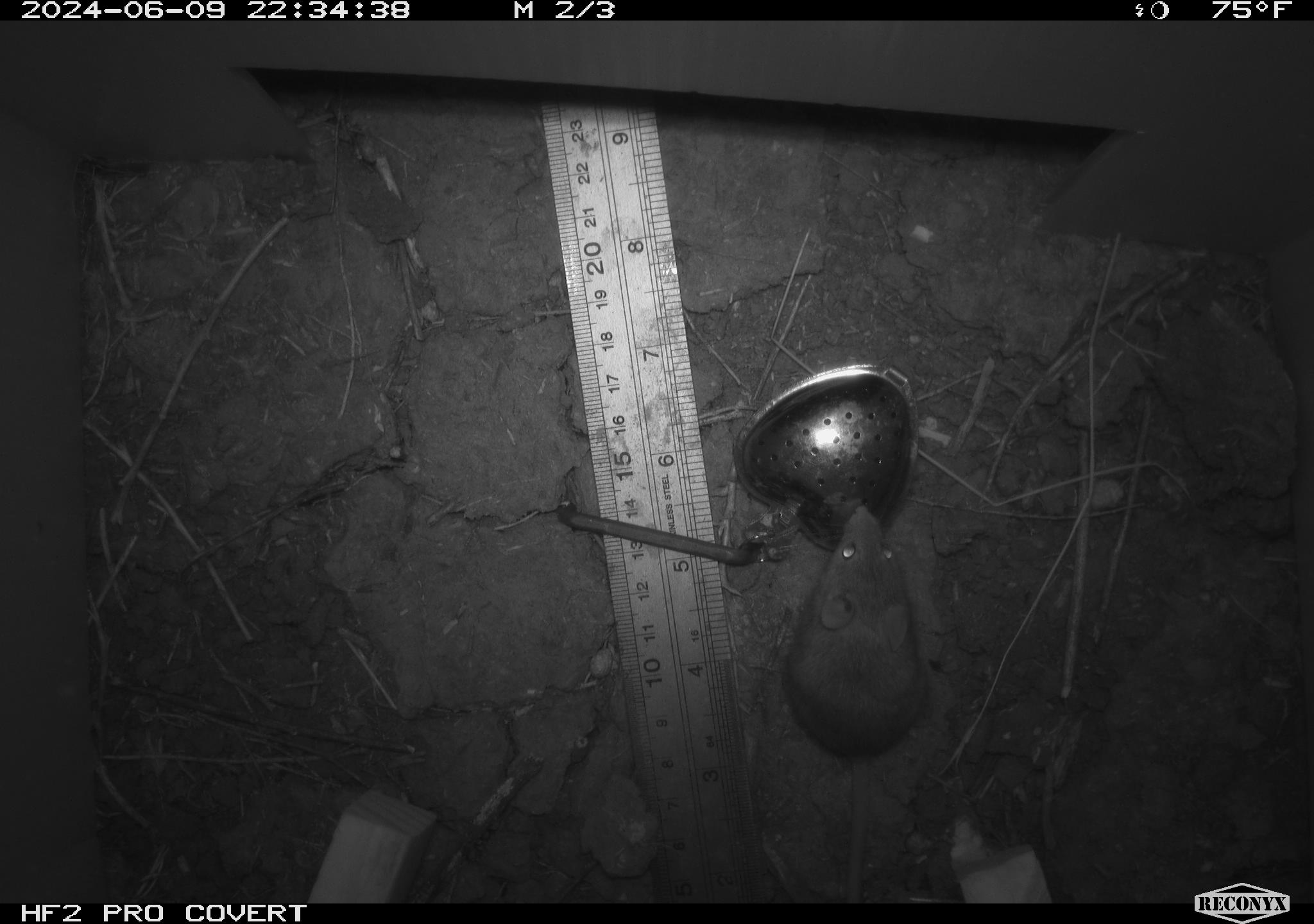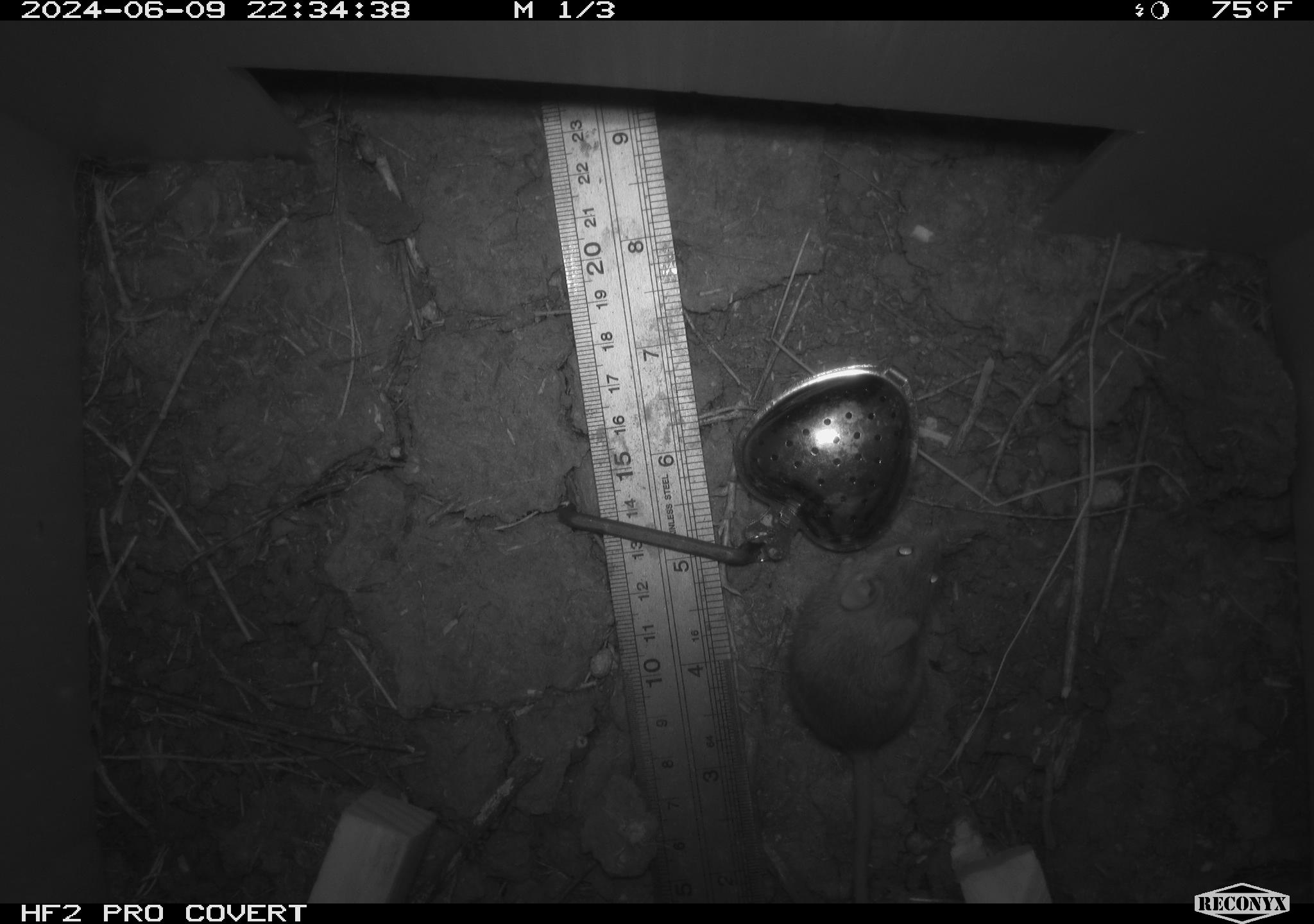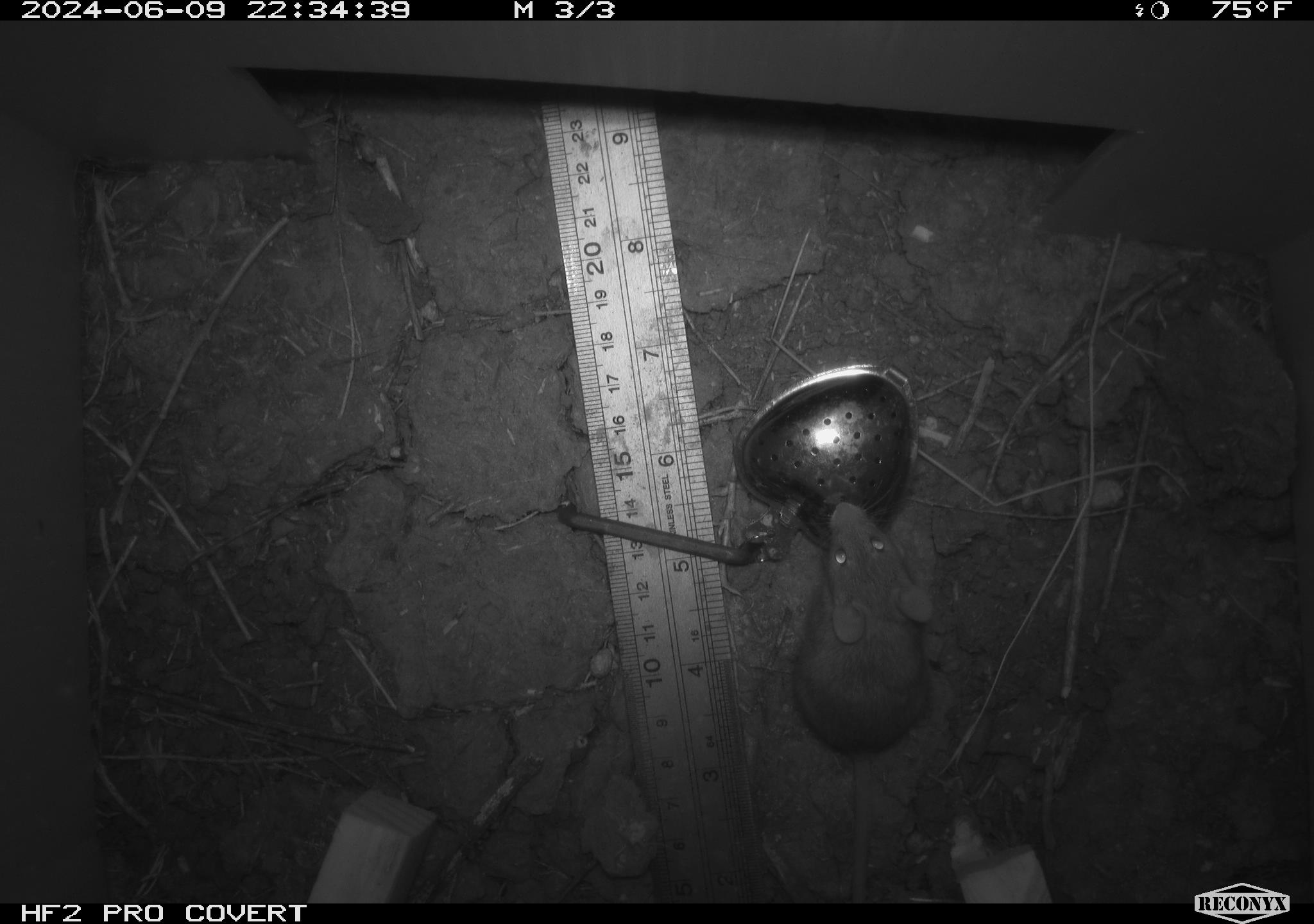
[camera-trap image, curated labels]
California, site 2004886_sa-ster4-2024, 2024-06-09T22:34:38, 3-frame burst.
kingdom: Animalia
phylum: Chordata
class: Mammalia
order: Rodentia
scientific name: Rodentia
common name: mouse species